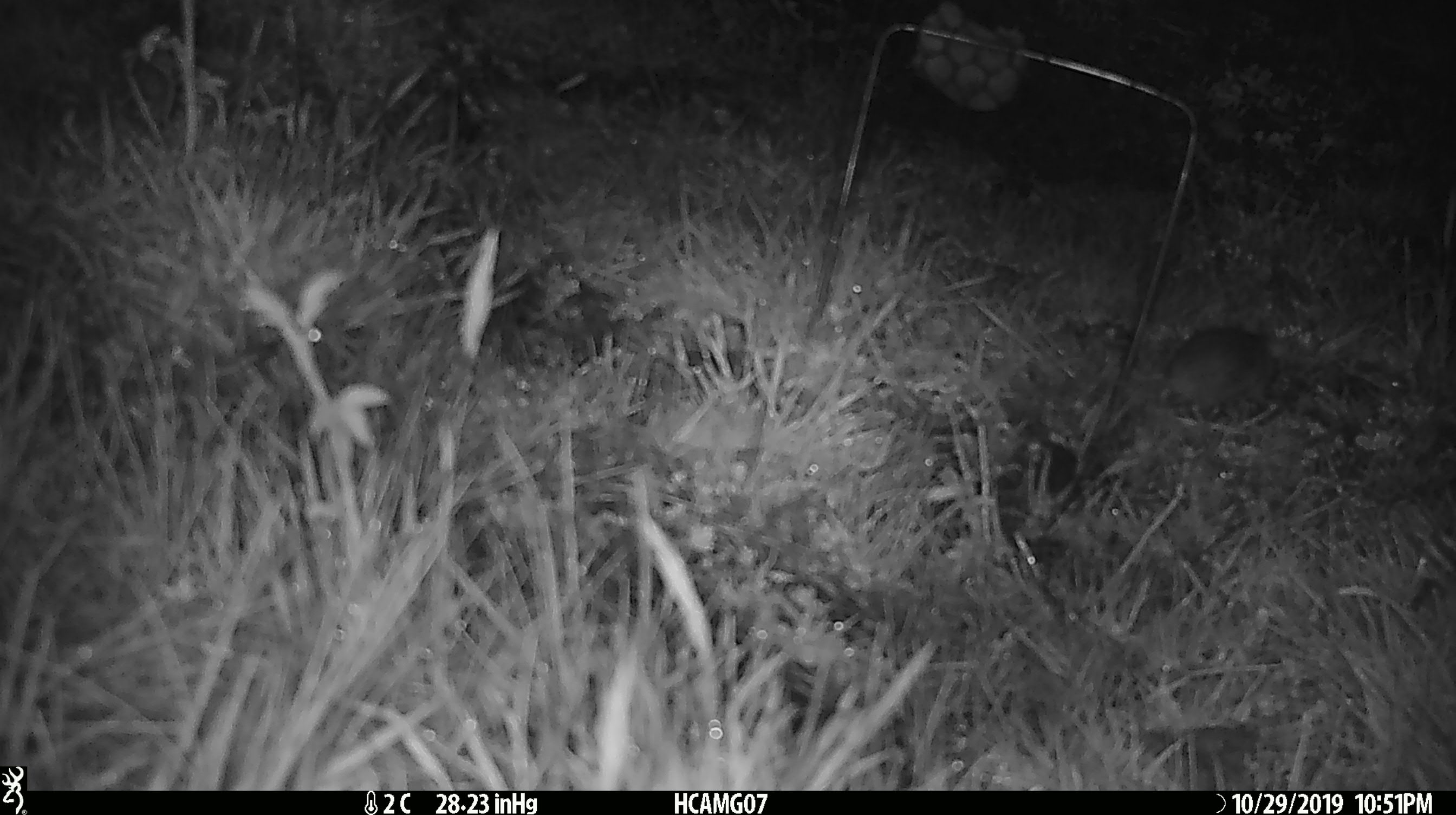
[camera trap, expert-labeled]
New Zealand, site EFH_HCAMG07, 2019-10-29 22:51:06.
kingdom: Animalia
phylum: Chordata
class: Mammalia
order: Rodentia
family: Muridae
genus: Mus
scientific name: Mus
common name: mouse